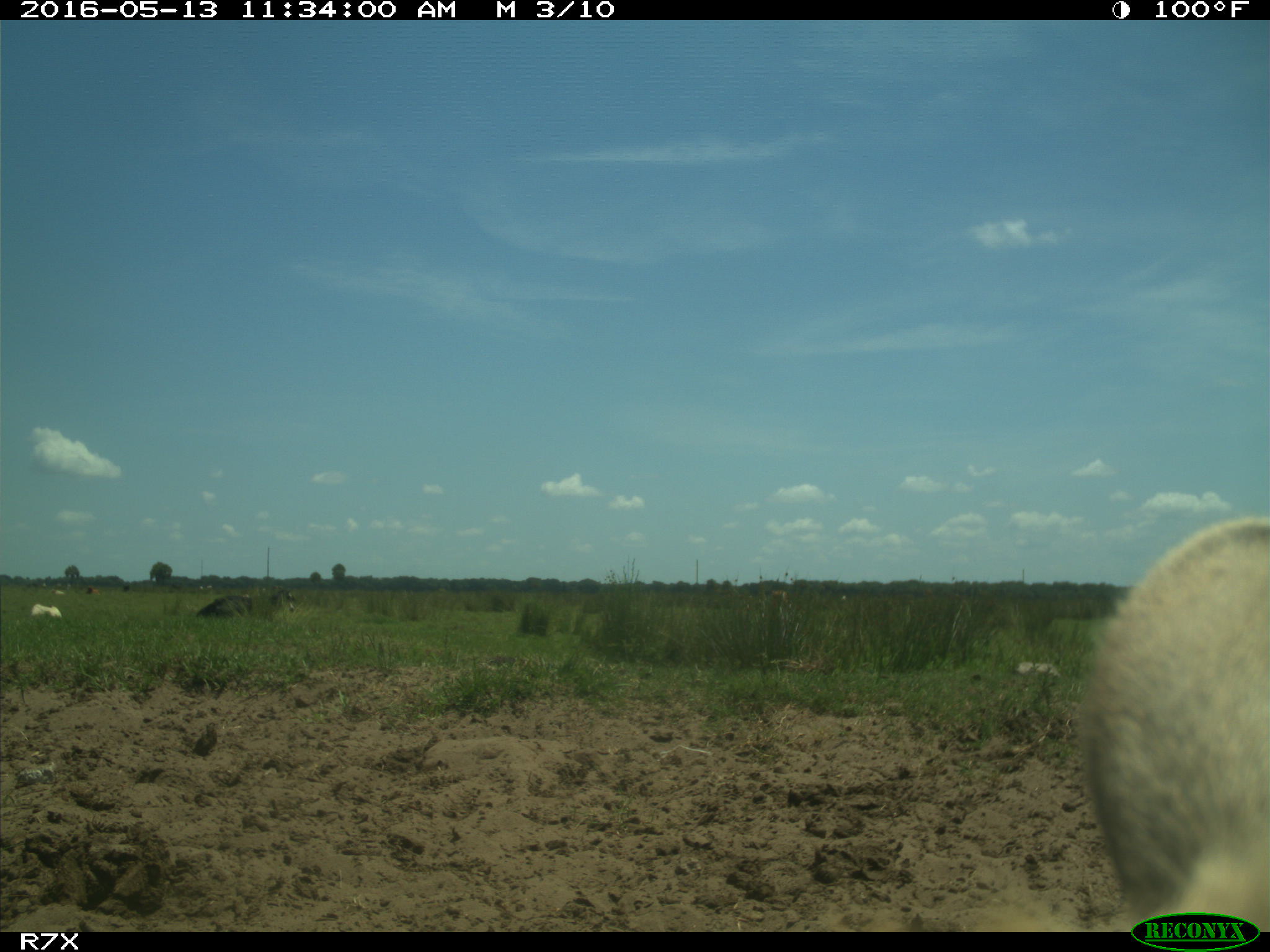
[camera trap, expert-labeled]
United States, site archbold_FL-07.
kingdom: Animalia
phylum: Chordata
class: Mammalia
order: Artiodactyla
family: Bovidae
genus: Bos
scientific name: Bos taurus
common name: domestic cow